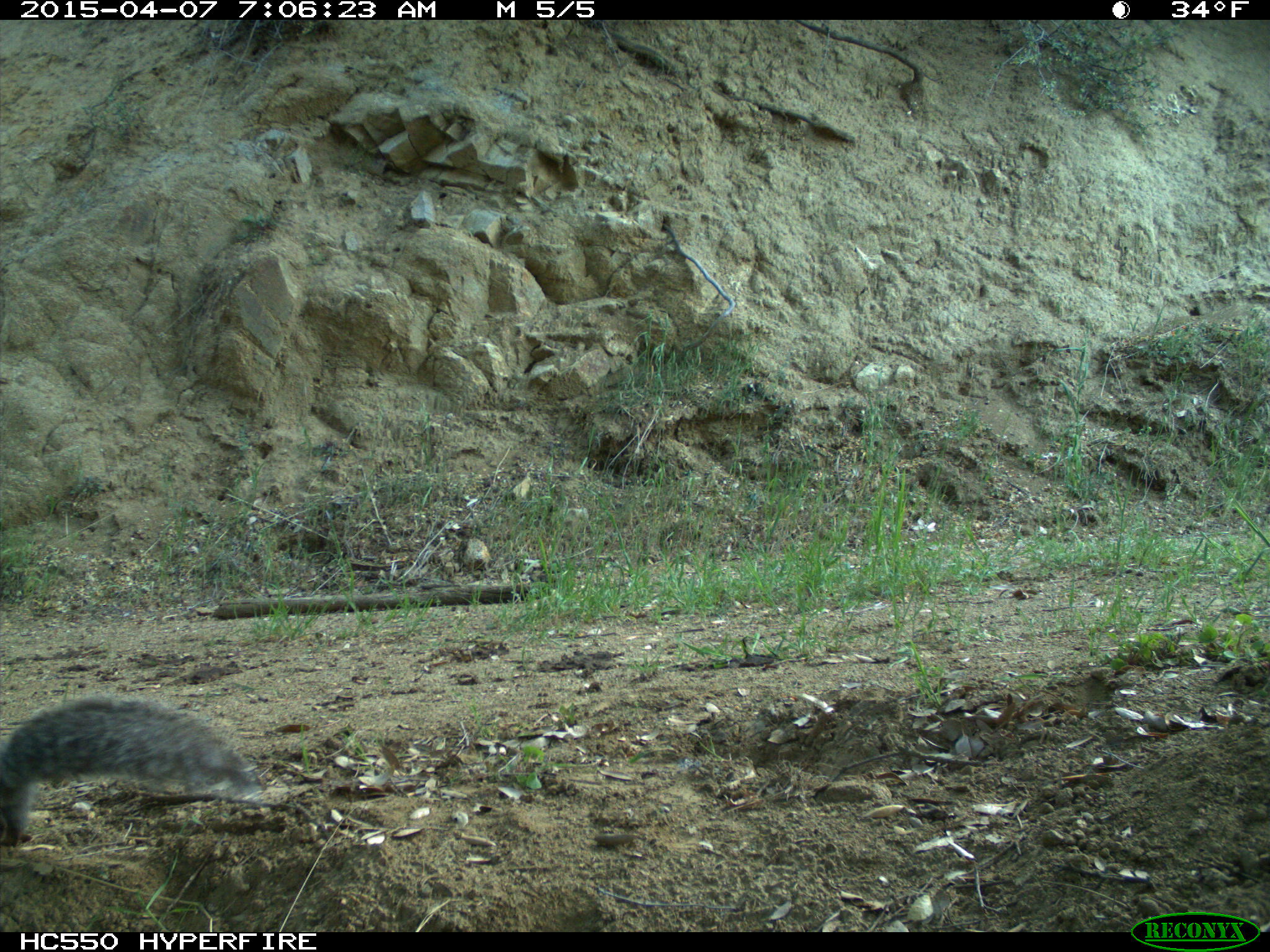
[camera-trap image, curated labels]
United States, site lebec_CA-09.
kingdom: Animalia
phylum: Chordata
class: Mammalia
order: Rodentia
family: Sciuridae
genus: Sciurus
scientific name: Sciurus carolinensis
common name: eastern gray squirrel